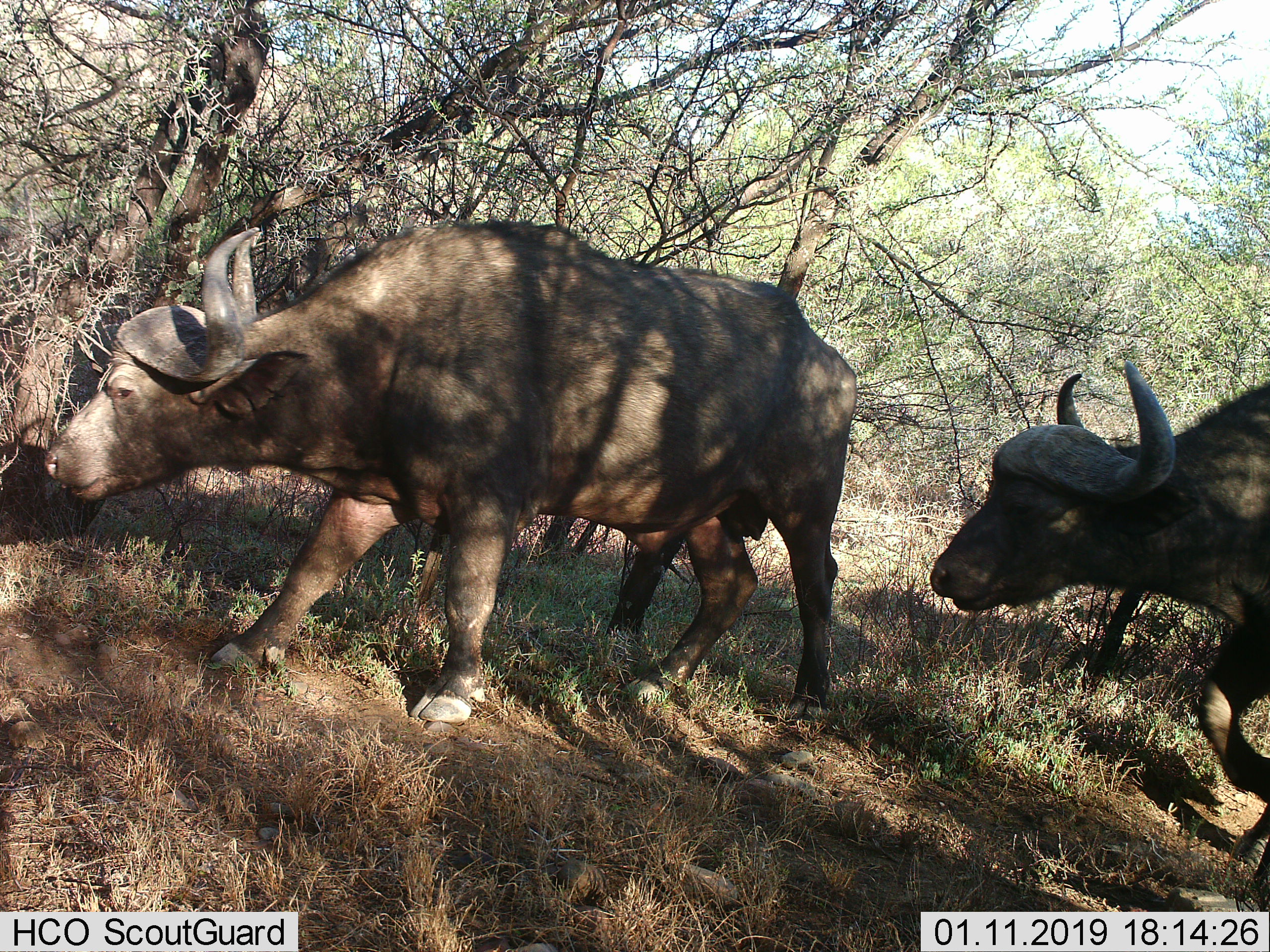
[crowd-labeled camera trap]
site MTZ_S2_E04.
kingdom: Animalia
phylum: Chordata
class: Mammalia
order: Artiodactyla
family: Bovidae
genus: Syncerus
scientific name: Syncerus caffer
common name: african buffalo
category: buffalo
Buffalo (african buffalo) (Syncerus caffer), count 2. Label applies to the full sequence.